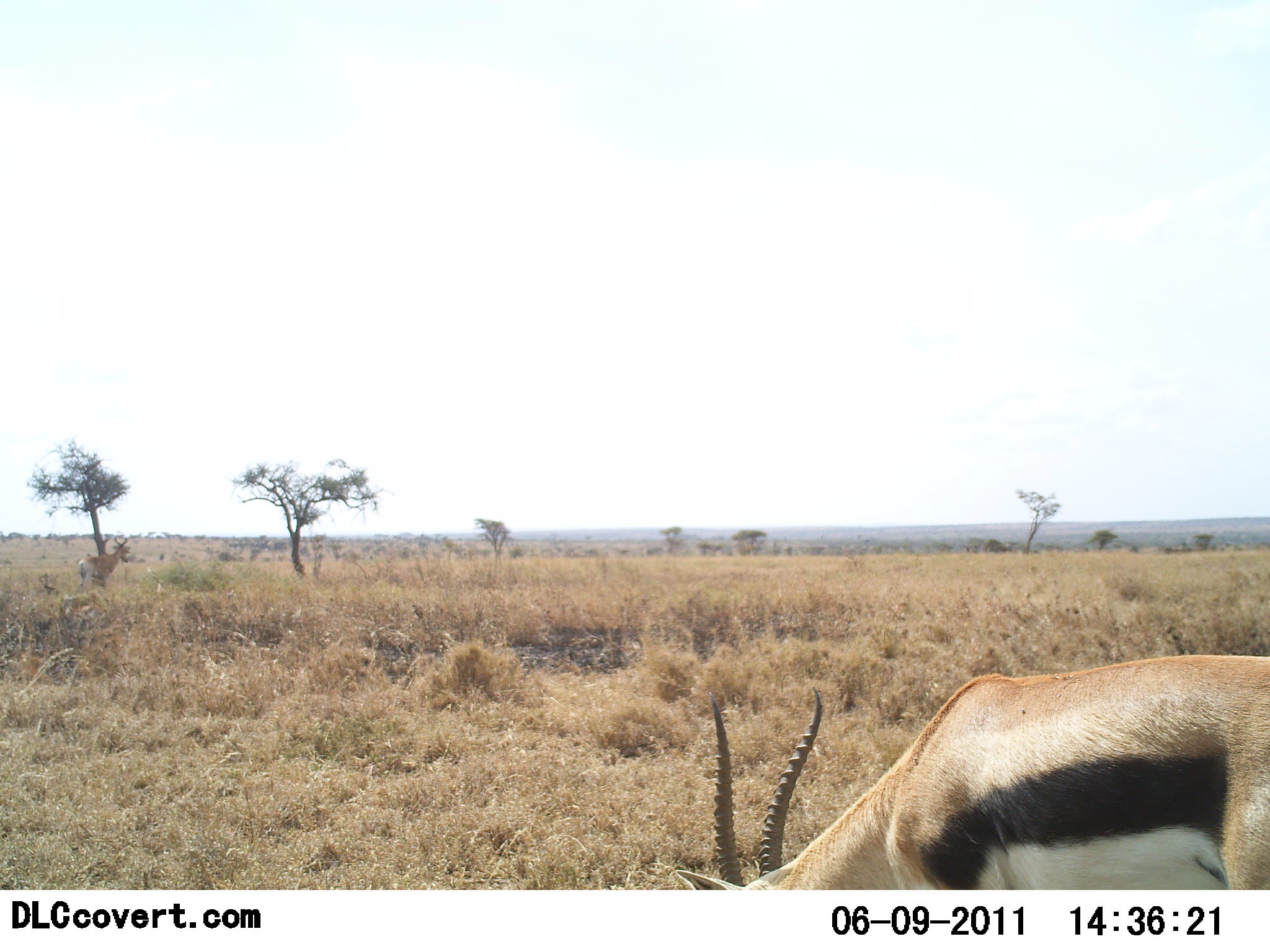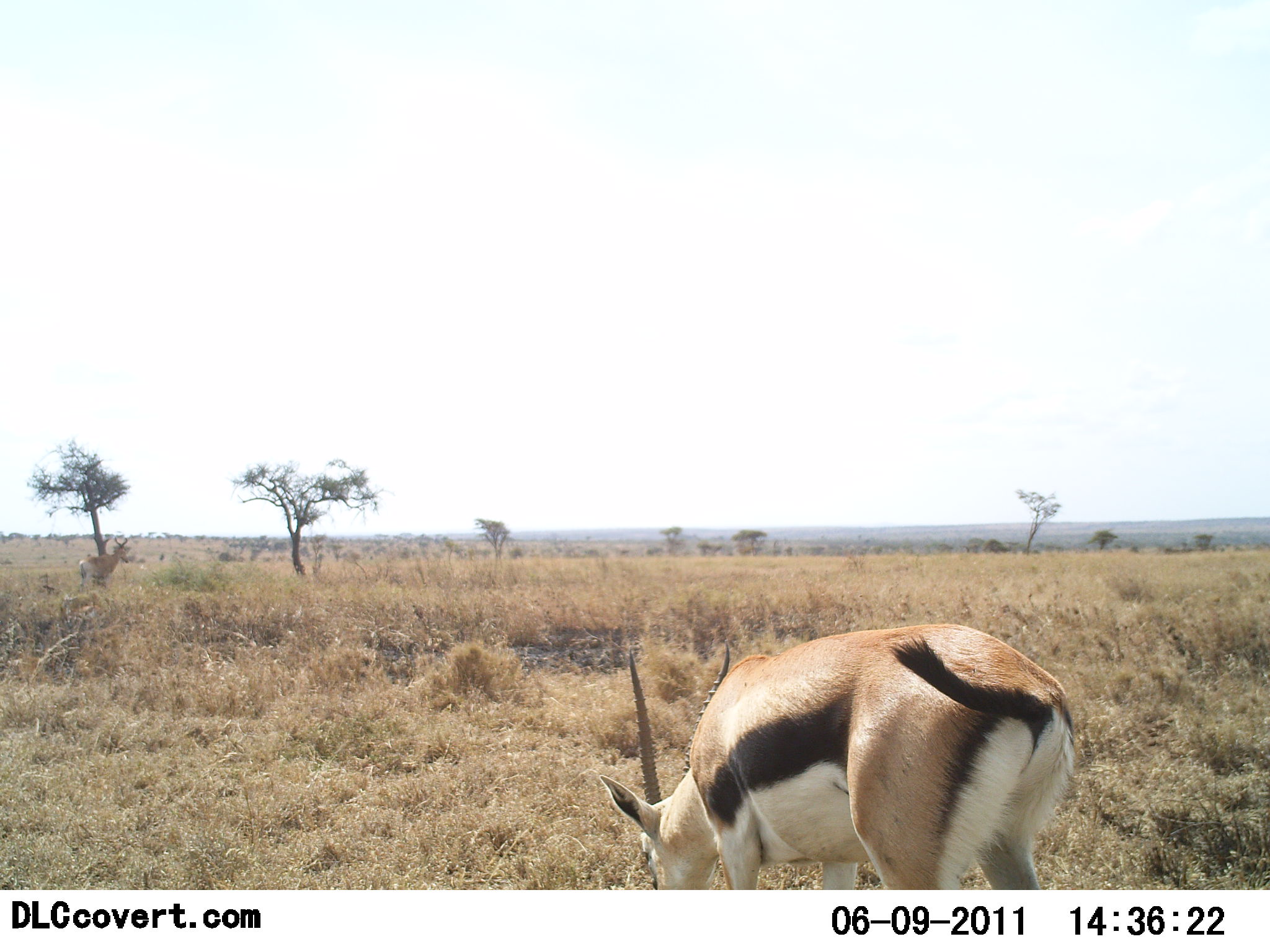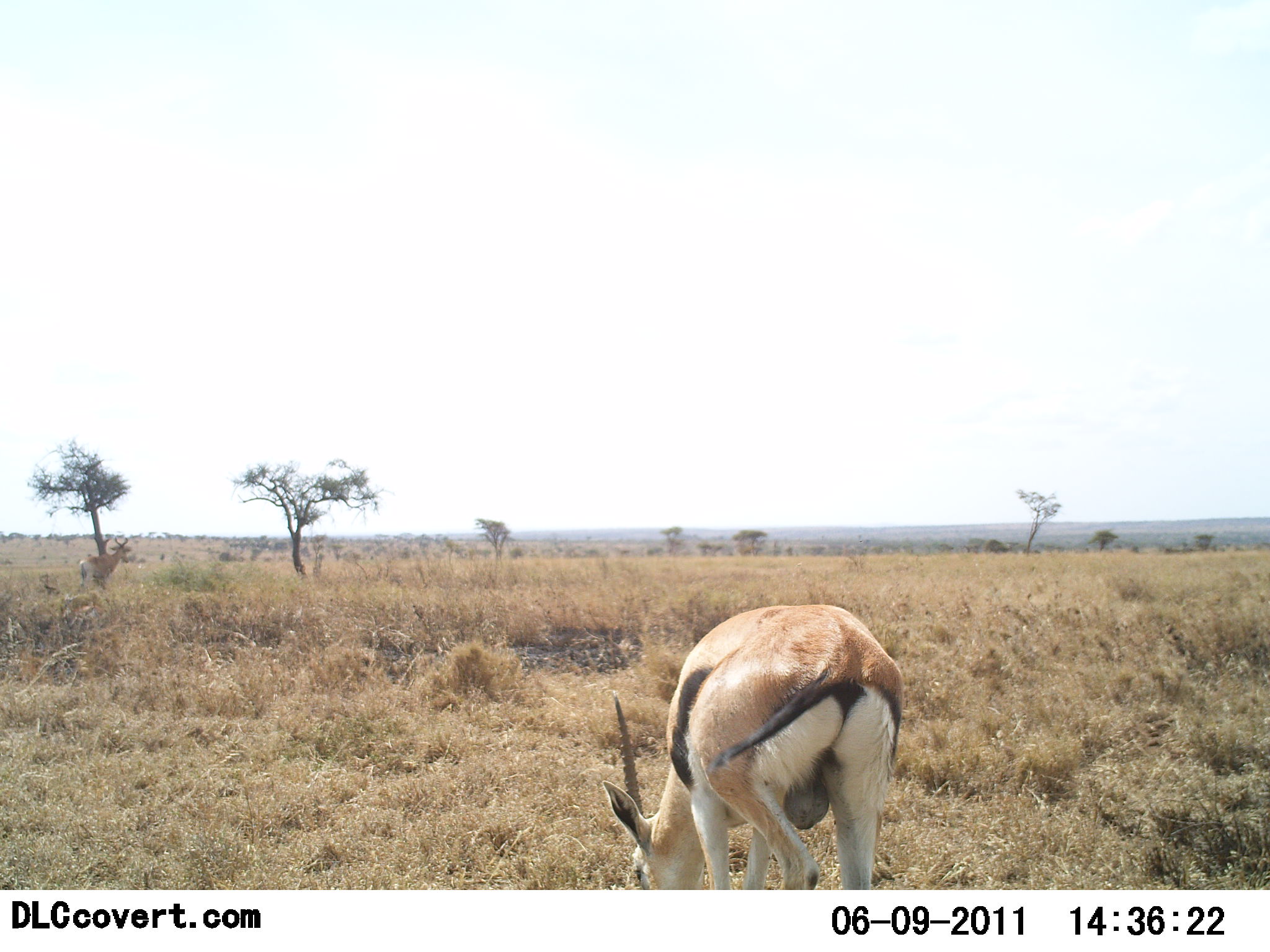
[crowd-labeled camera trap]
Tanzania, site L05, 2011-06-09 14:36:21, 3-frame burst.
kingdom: Animalia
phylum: Chordata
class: Mammalia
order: Artiodactyla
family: Bovidae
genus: Eudorcas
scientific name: Eudorcas thomsonii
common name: thomson's gazelle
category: gazellethomsons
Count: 1.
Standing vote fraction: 30%.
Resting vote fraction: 0%.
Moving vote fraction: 10%.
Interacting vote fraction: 0%.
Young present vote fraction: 0%.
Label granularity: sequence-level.